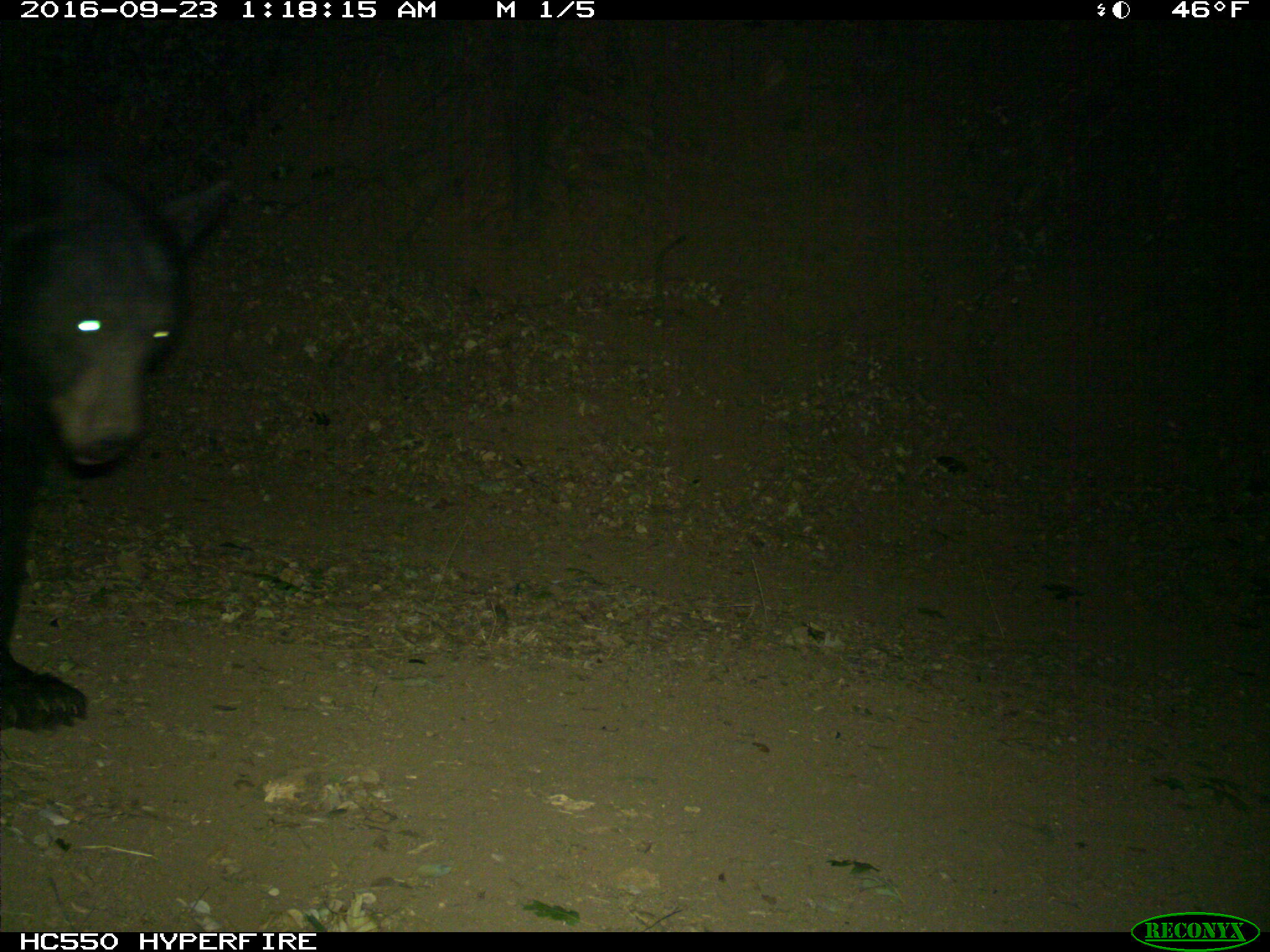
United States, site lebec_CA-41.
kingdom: Animalia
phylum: Chordata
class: Mammalia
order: Carnivora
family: Ursidae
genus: Ursus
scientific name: Ursus americanus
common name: american black bear